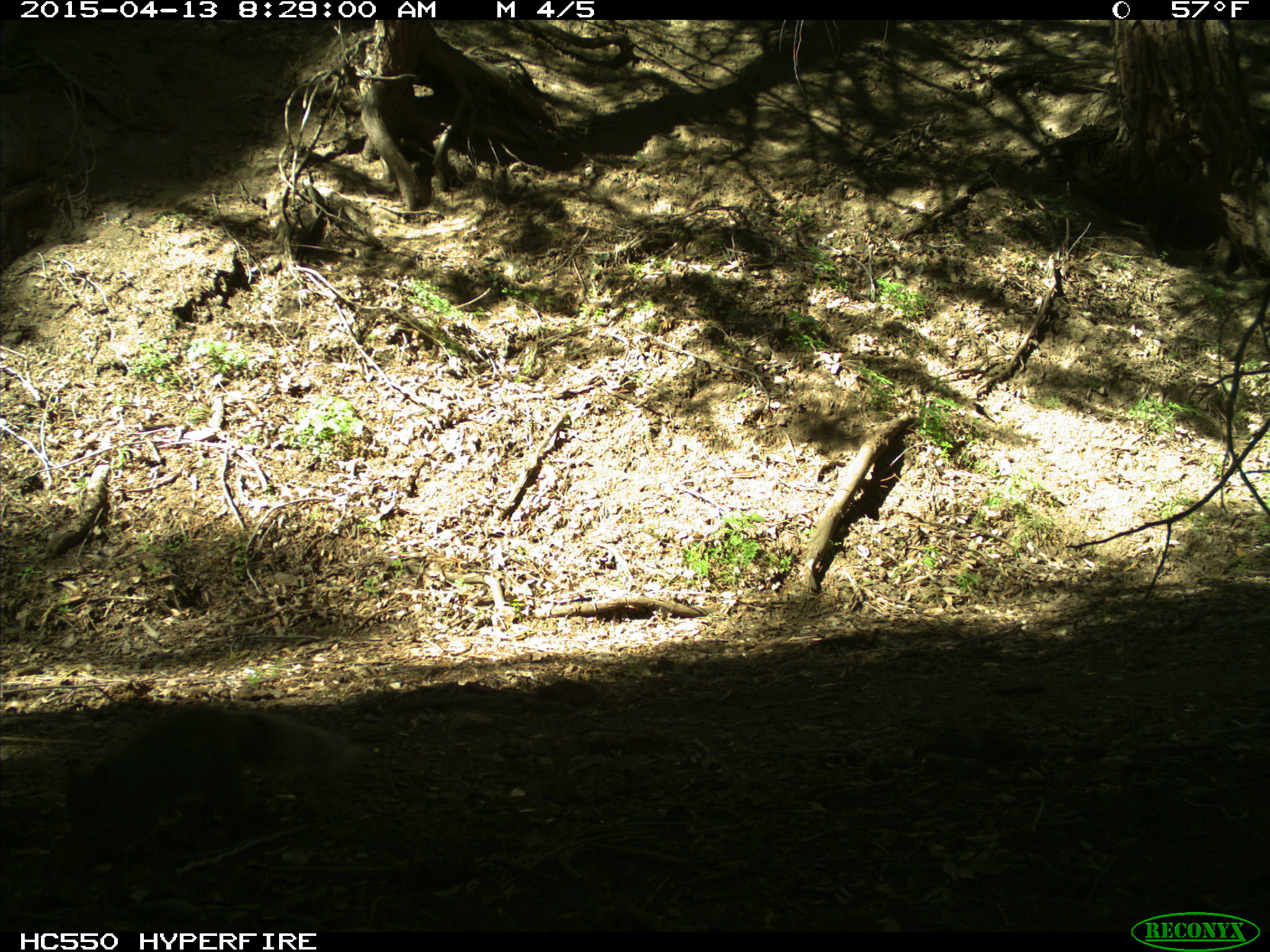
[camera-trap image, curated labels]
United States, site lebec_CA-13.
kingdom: Animalia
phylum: Chordata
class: Mammalia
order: Rodentia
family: Sciuridae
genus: Sciurus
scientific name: Sciurus carolinensis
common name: eastern gray squirrel